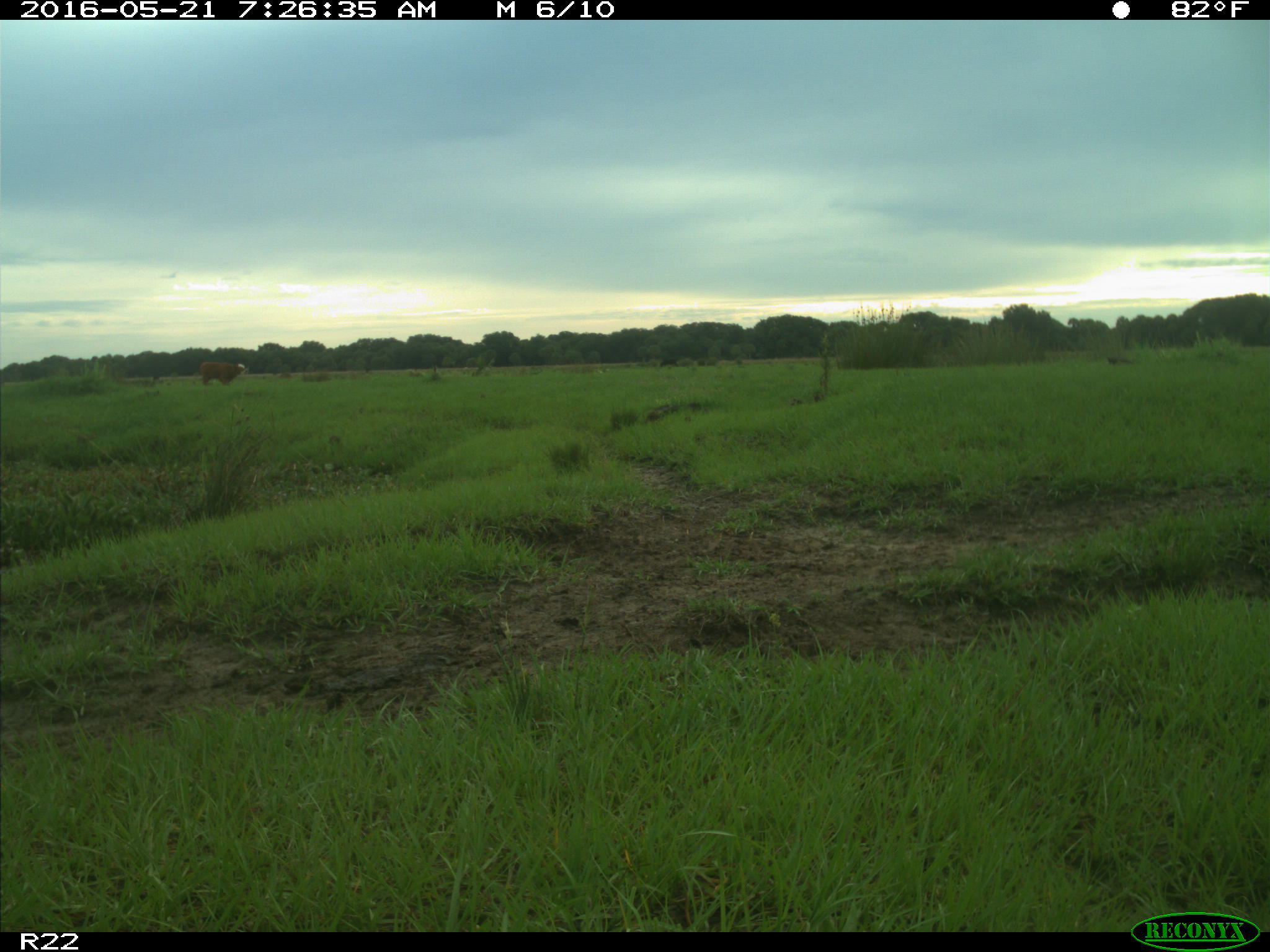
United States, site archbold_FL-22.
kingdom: Animalia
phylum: Chordata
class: Mammalia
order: Artiodactyla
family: Bovidae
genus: Bos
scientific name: Bos taurus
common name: domestic cow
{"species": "Bos taurus (domestic cow)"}